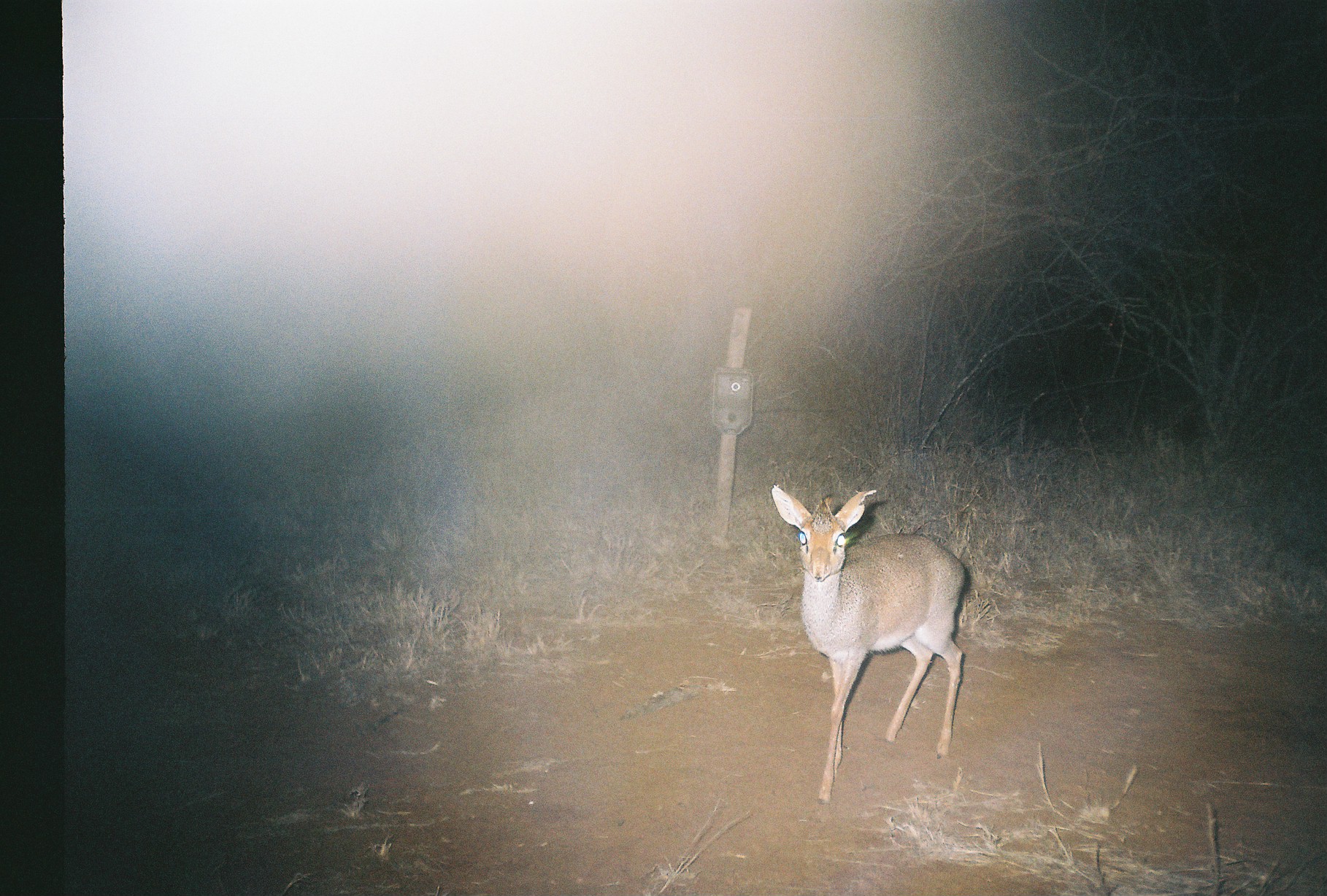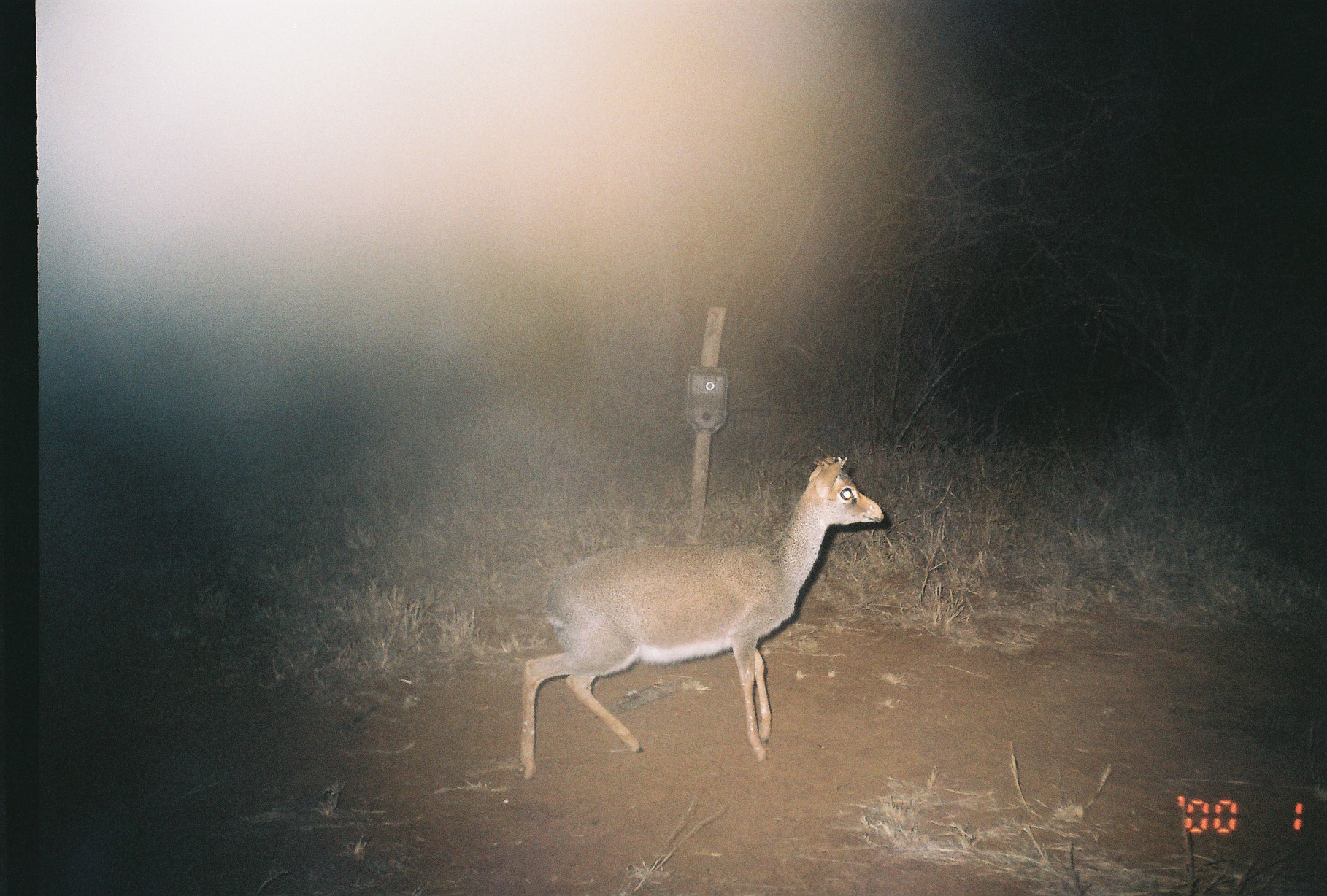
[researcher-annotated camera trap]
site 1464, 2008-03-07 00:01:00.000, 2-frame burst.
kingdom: Animalia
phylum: Chordata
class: Mammalia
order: Artiodactyla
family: Bovidae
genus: Madoqua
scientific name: Madoqua guentheri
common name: günther's dik-dik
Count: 1.